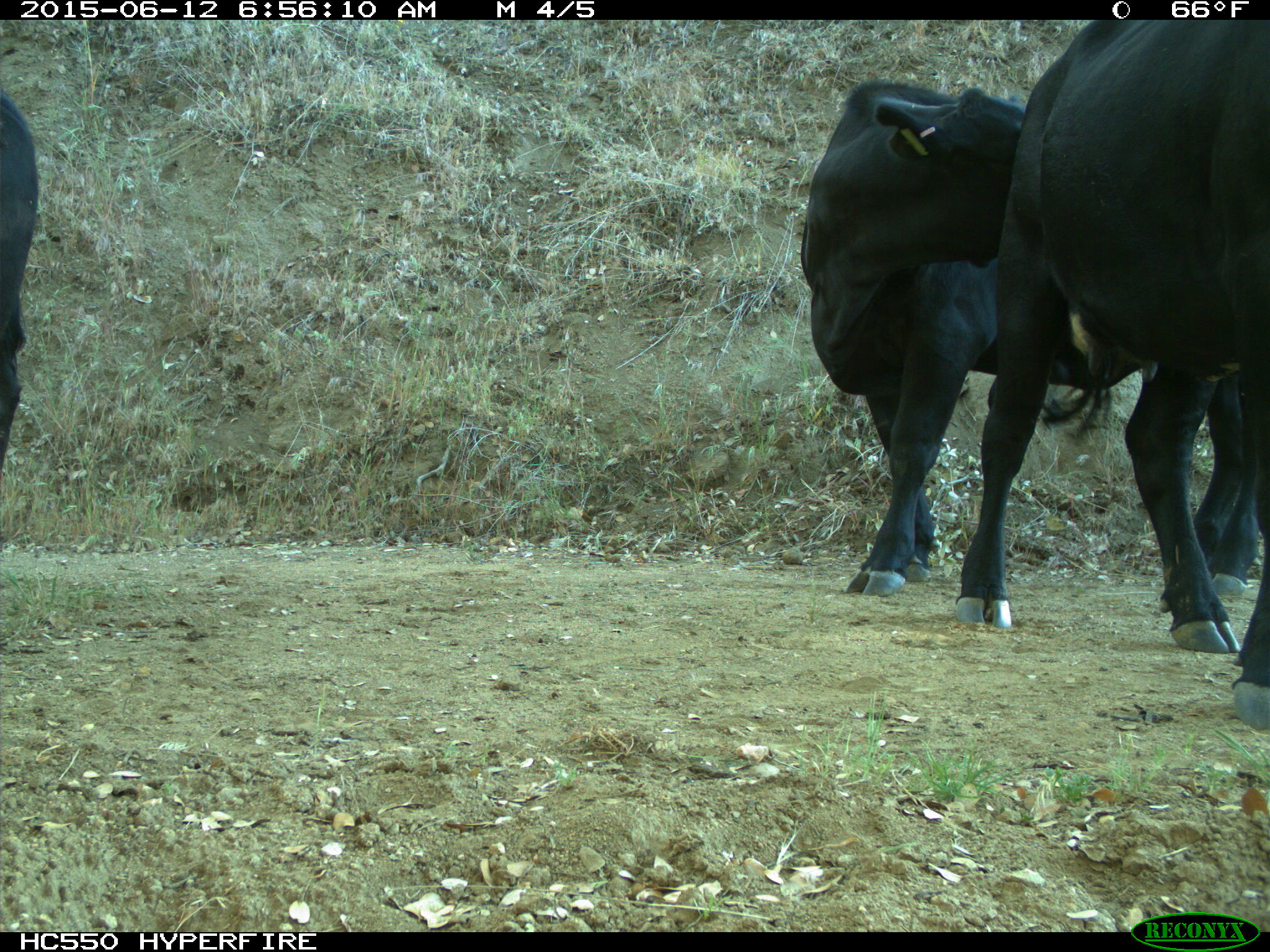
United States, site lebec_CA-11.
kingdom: Animalia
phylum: Chordata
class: Mammalia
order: Artiodactyla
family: Bovidae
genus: Bos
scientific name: Bos taurus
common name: domestic cow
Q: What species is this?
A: Bos taurus (domestic cow).